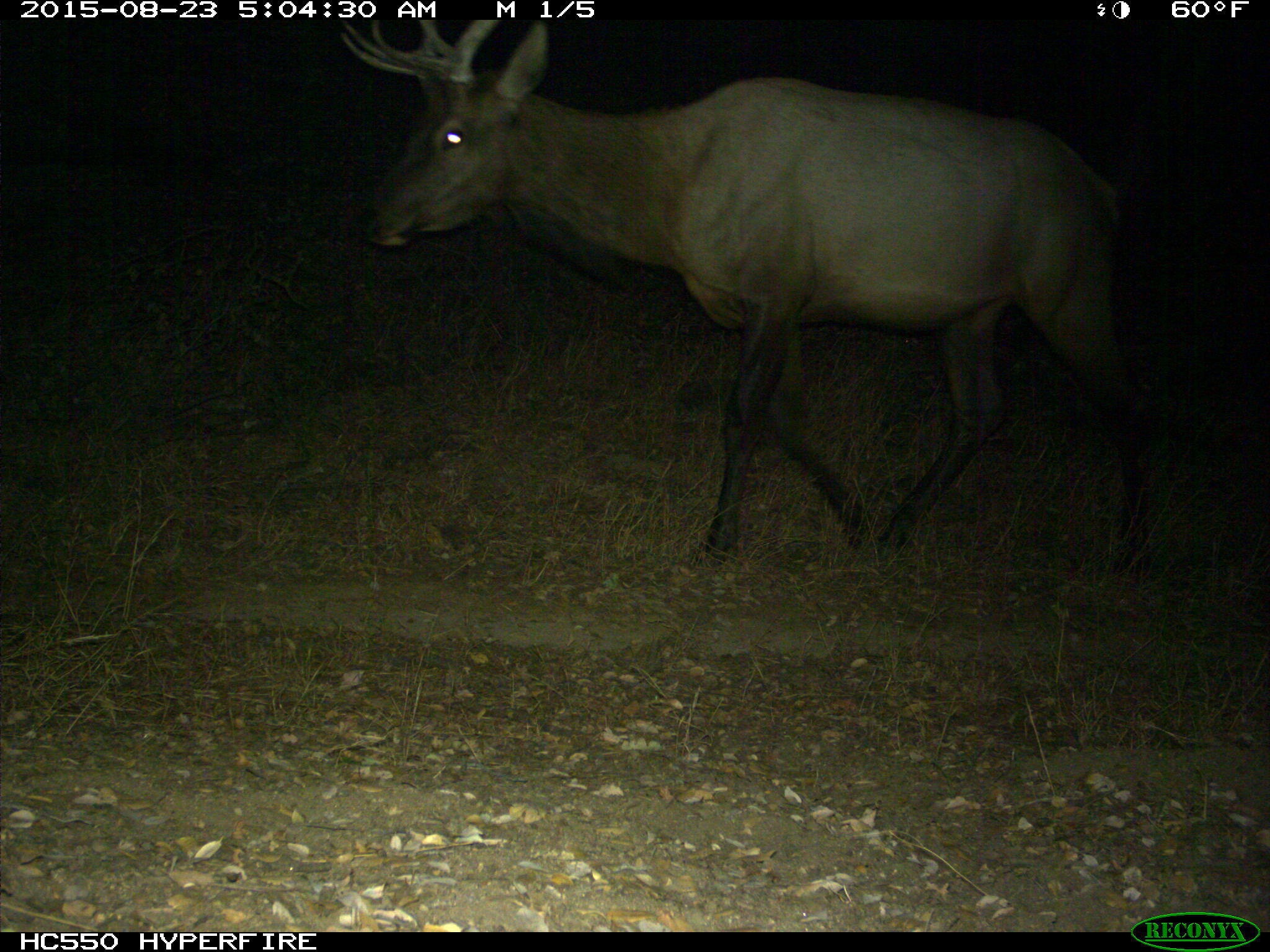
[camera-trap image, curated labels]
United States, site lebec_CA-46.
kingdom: Animalia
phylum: Chordata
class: Mammalia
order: Artiodactyla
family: Cervidae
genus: Cervus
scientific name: Cervus canadensis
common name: elk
Cervus canadensis (elk).